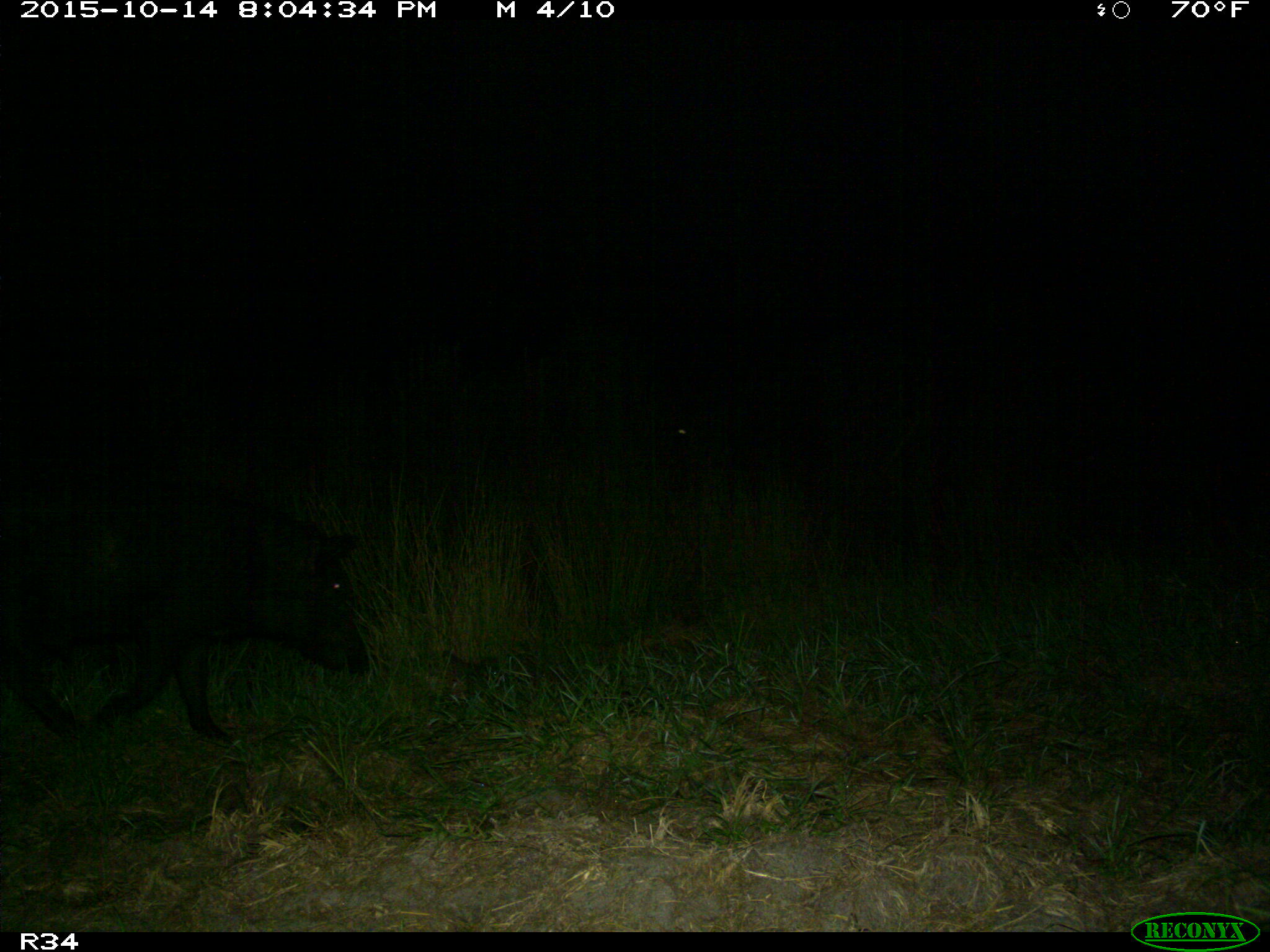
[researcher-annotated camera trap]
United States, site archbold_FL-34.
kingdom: Animalia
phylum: Chordata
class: Mammalia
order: Artiodactyla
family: Suidae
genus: Sus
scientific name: Sus scrofa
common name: wild boar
Sus scrofa (wild boar).